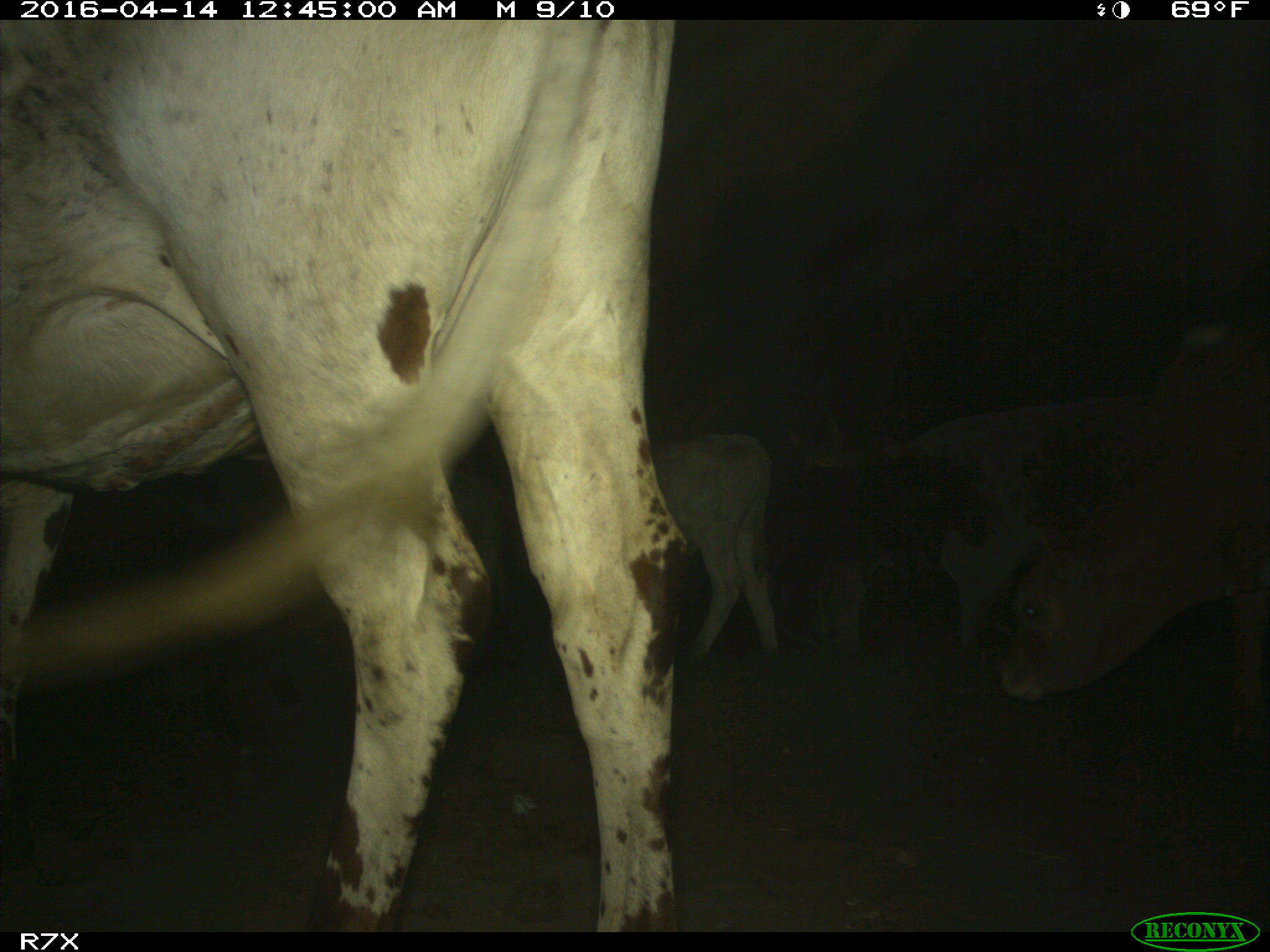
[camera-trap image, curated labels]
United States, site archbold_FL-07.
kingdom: Animalia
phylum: Chordata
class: Mammalia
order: Artiodactyla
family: Bovidae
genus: Bos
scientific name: Bos taurus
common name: domestic cow